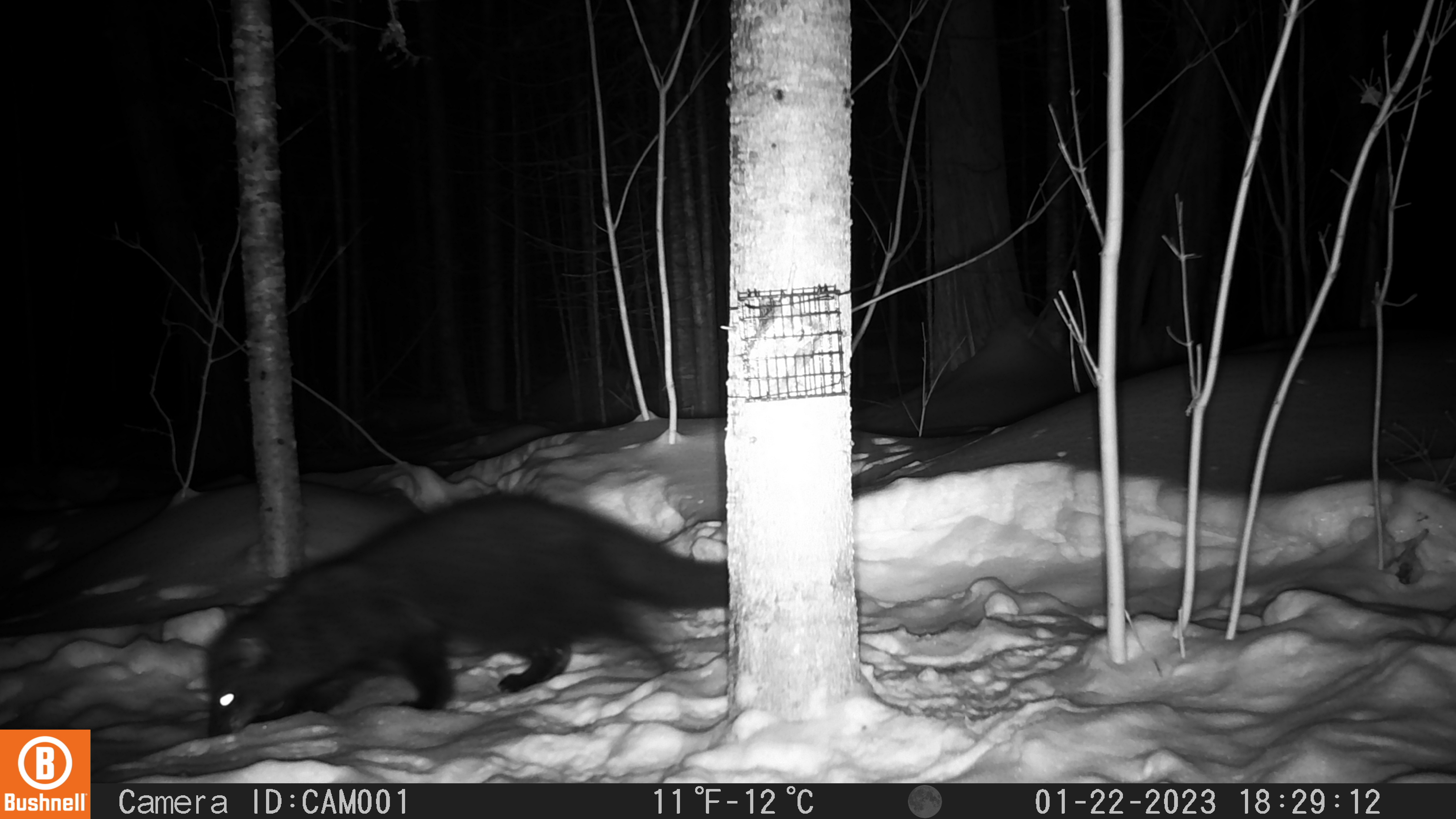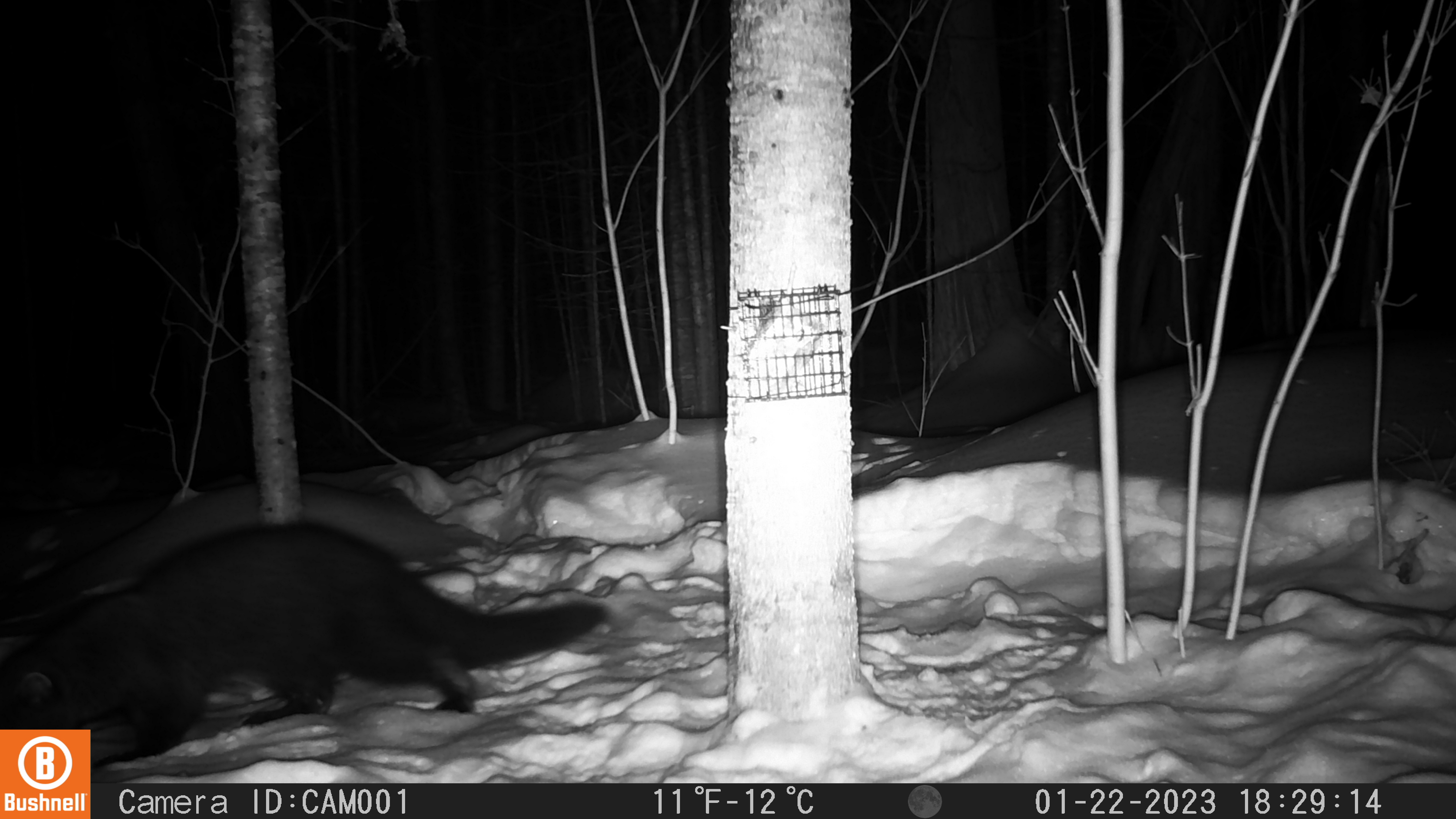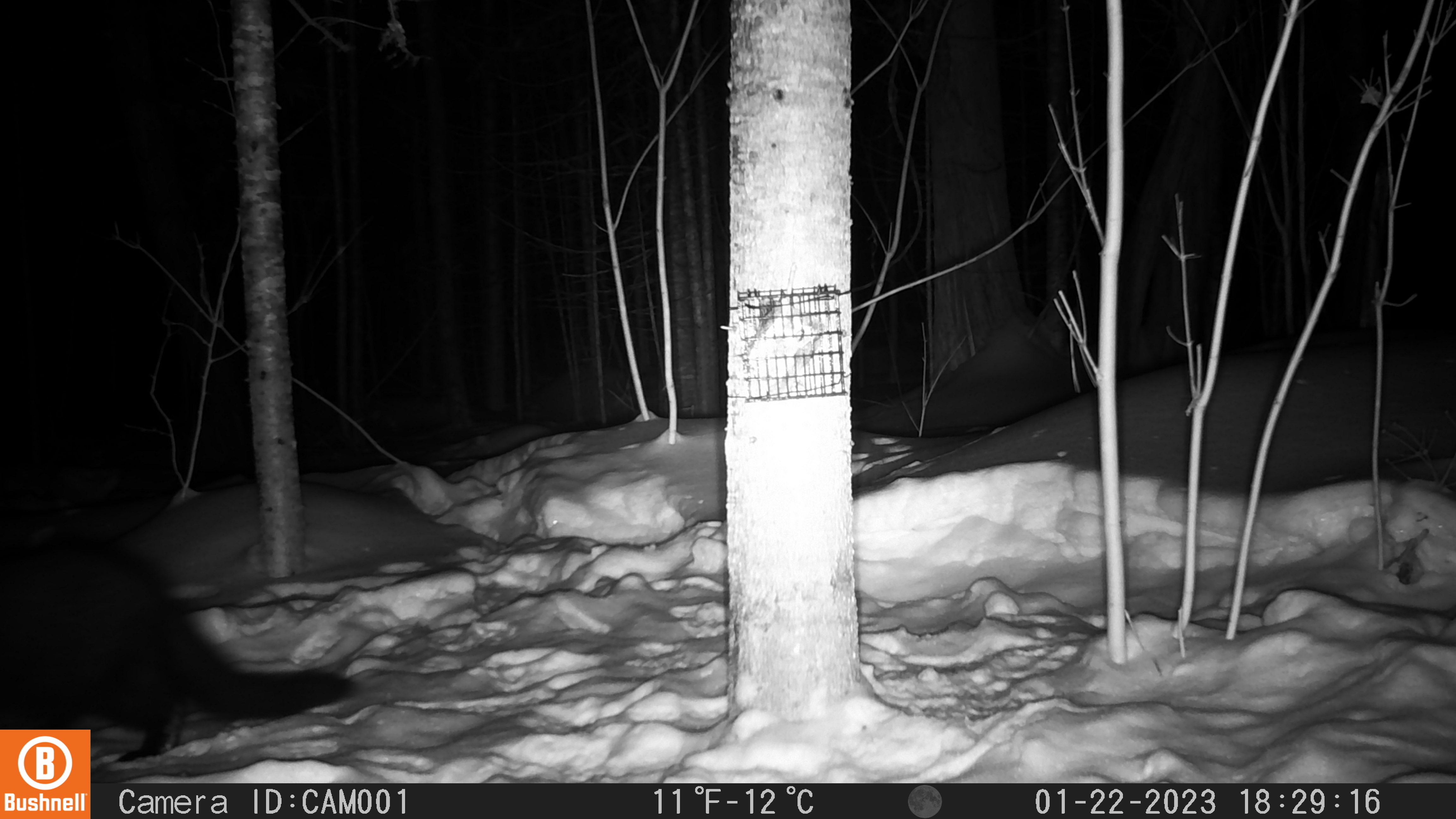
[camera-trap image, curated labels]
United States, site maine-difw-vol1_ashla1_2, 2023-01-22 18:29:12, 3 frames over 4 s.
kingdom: Animalia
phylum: Chordata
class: Mammalia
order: Carnivora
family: Mustelidae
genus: Pekania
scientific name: Pekania pennanti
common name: fisher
Fisher (Pekania pennanti).